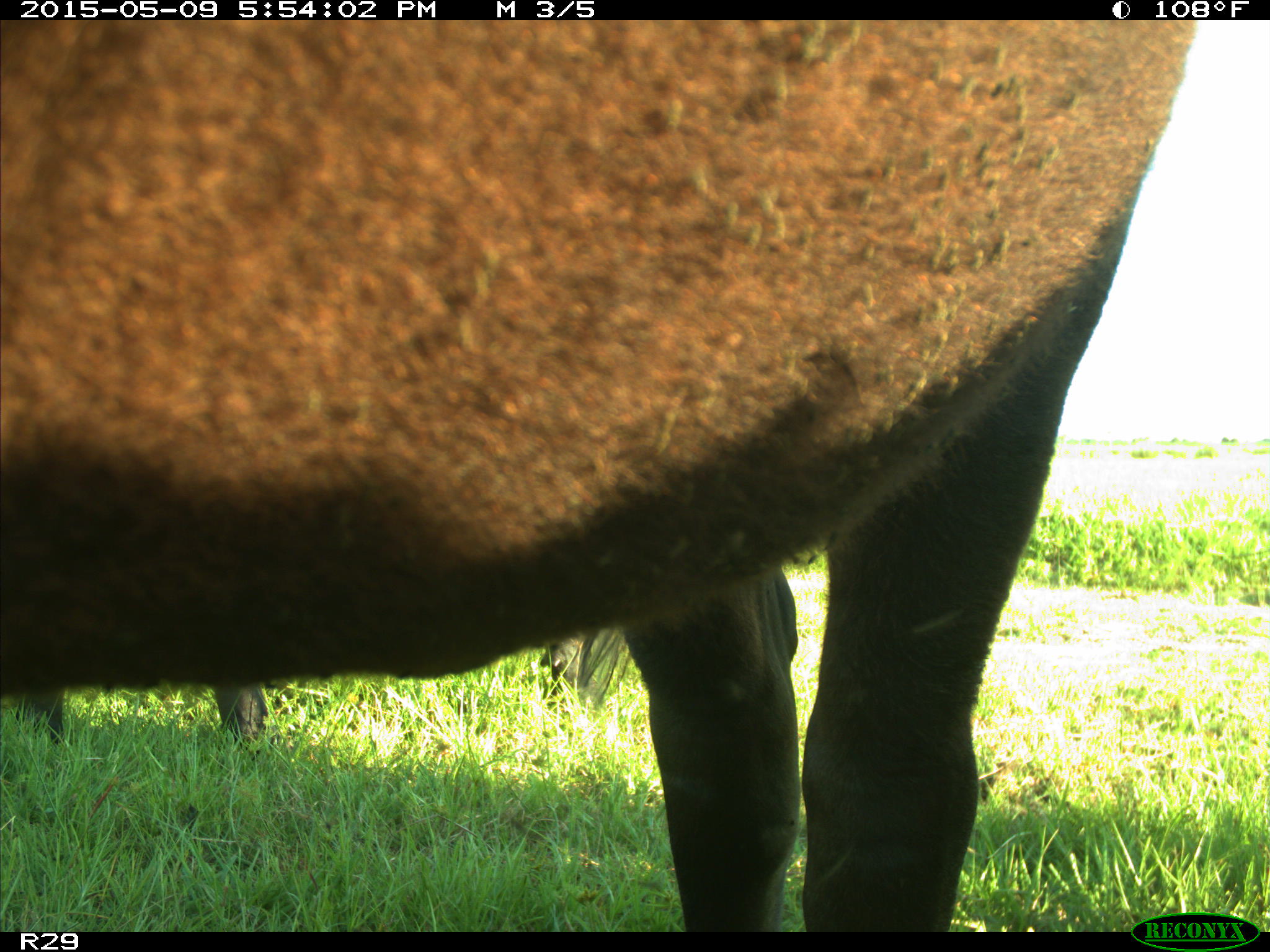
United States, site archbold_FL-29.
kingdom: Animalia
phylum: Chordata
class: Mammalia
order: Artiodactyla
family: Bovidae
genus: Bos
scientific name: Bos taurus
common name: domestic cow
Bos taurus (domestic cow).